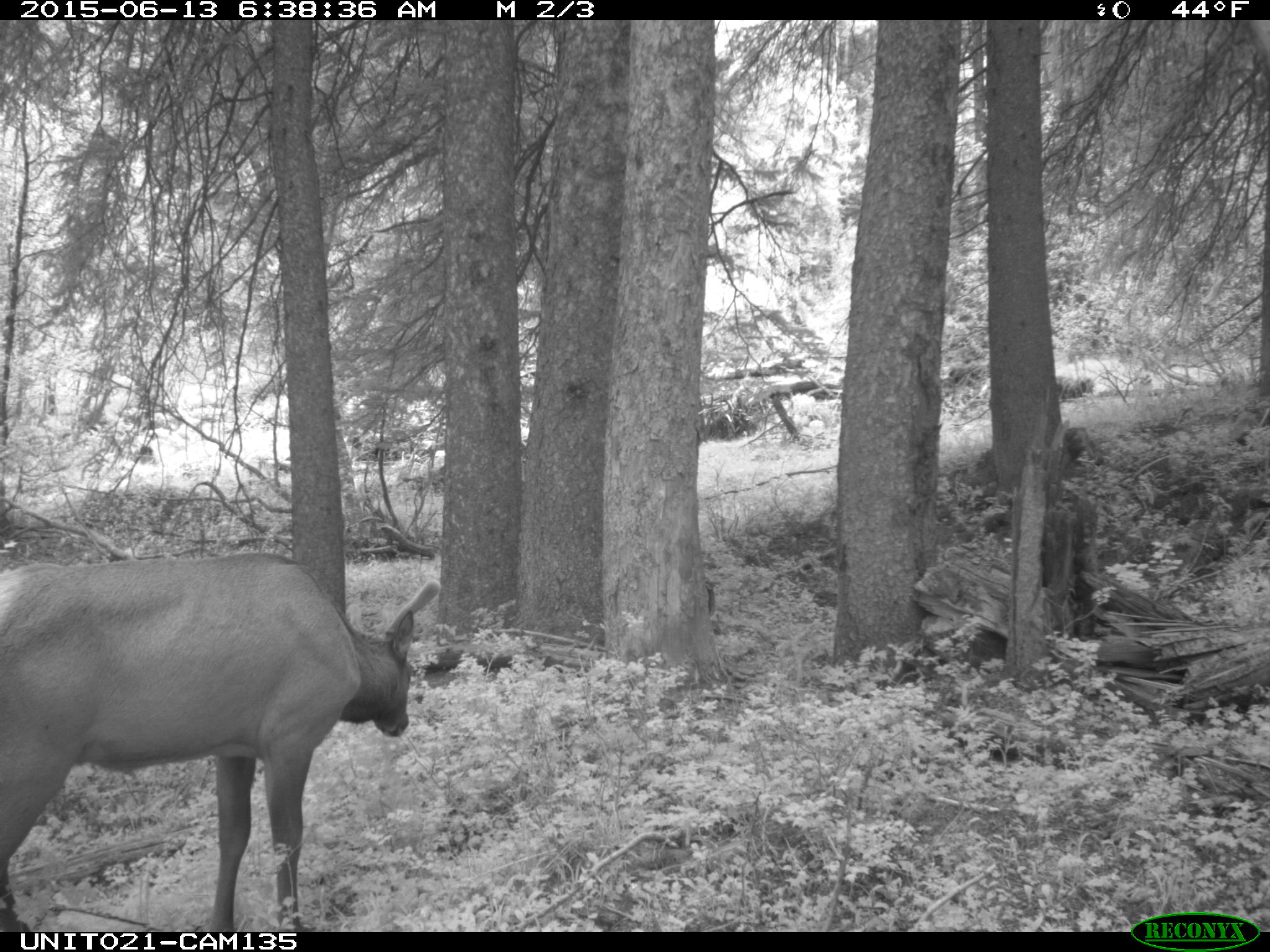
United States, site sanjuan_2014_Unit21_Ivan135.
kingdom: Animalia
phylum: Chordata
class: Mammalia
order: Artiodactyla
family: Cervidae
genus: Cervus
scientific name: Cervus elaphus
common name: red deer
Cervus elaphus (red deer).